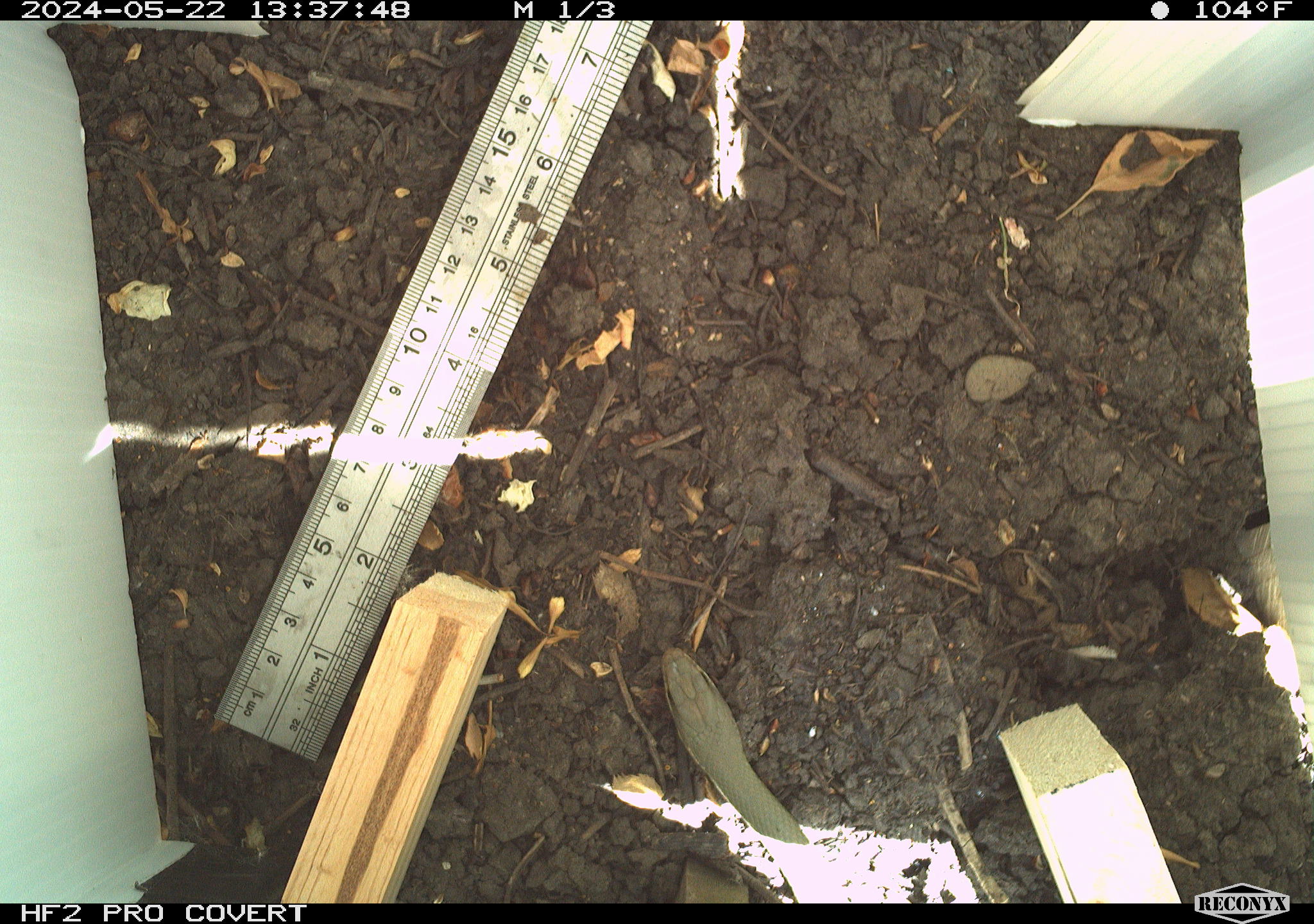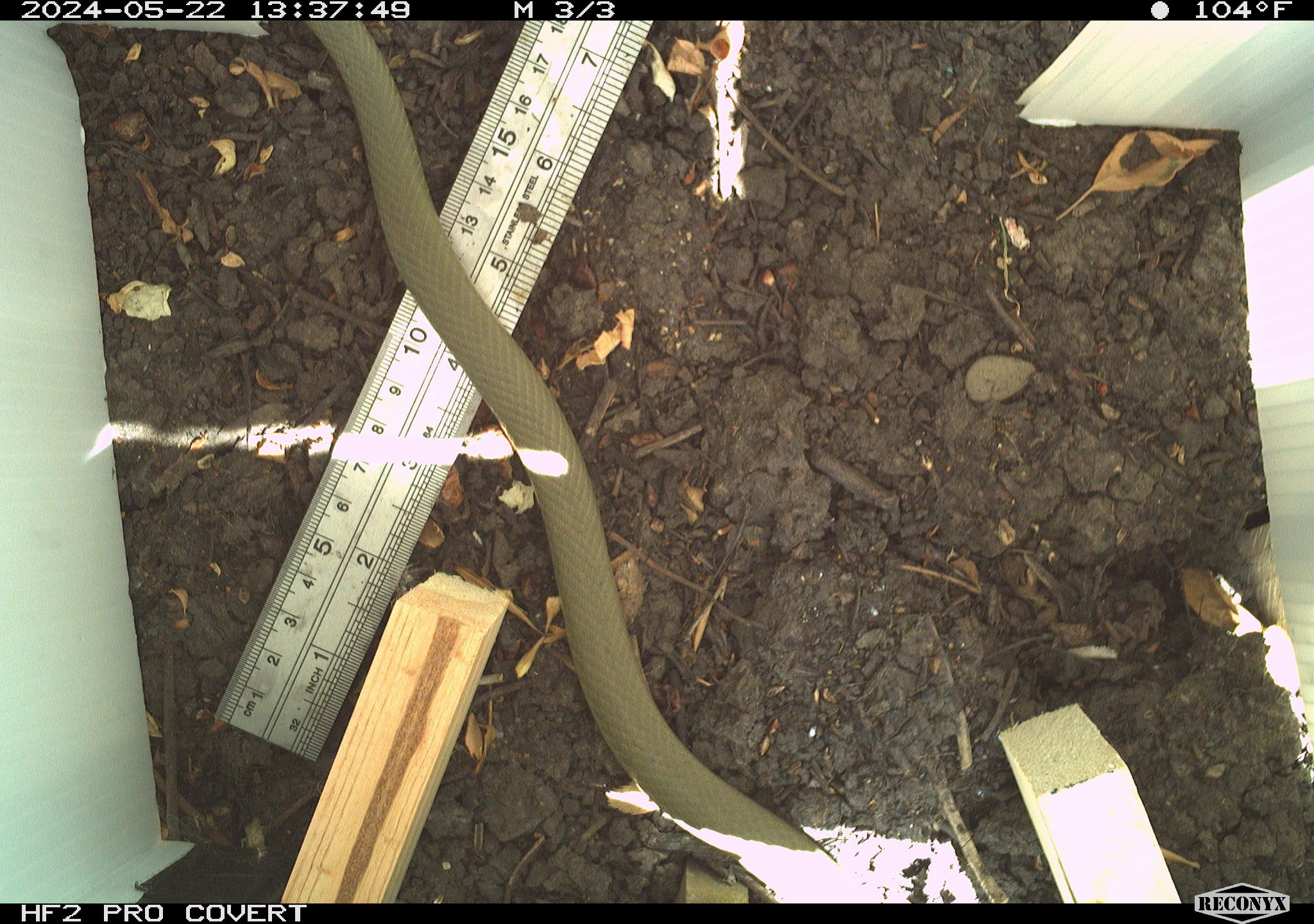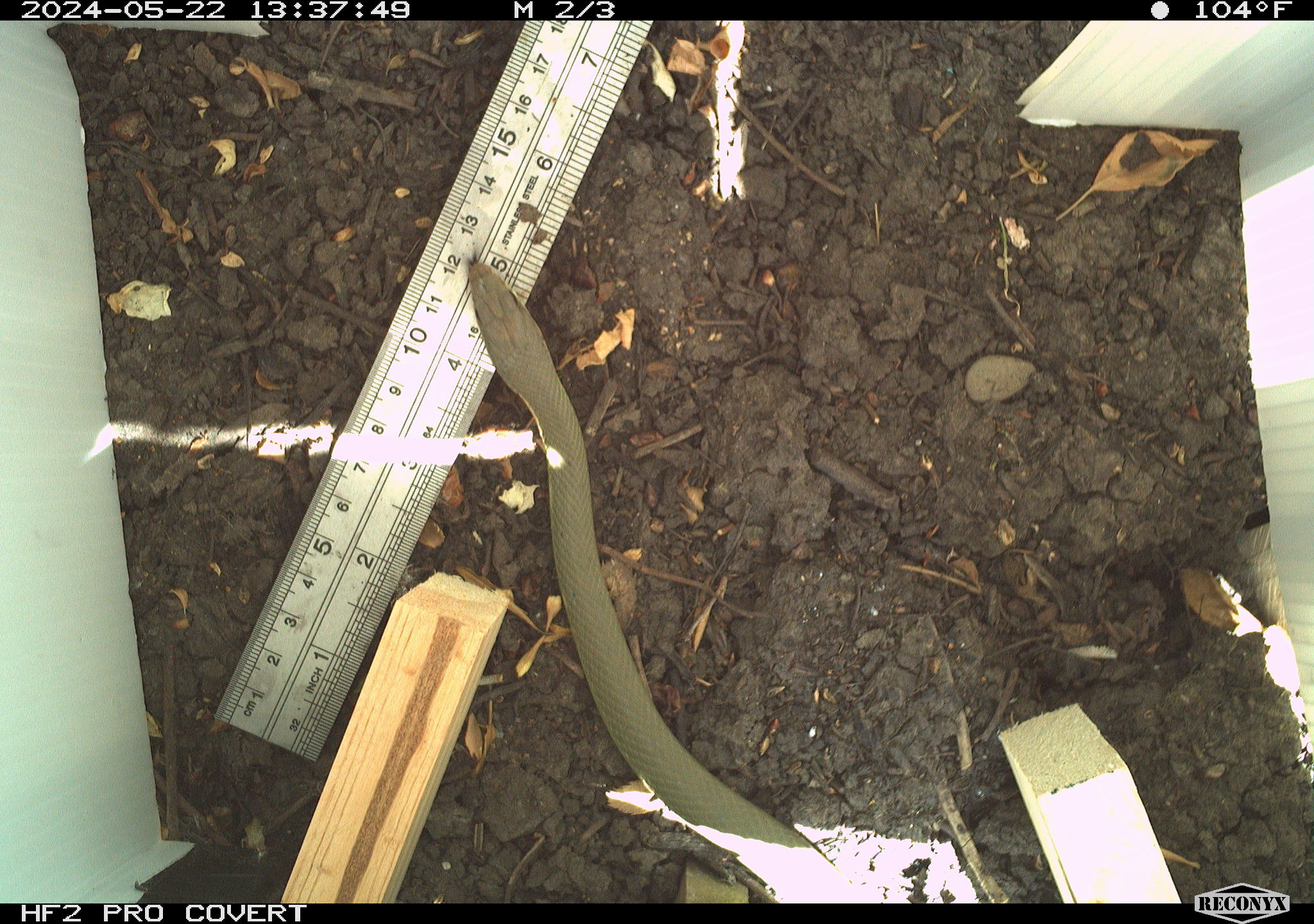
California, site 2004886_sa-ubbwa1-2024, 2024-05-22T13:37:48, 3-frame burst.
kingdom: Animalia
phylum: Chordata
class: Reptilia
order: Squamata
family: Colubridae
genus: Coluber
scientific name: Coluber constrictor mormon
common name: western yellow-bellied racer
Western yellow-bellied racer (Coluber constrictor mormon).